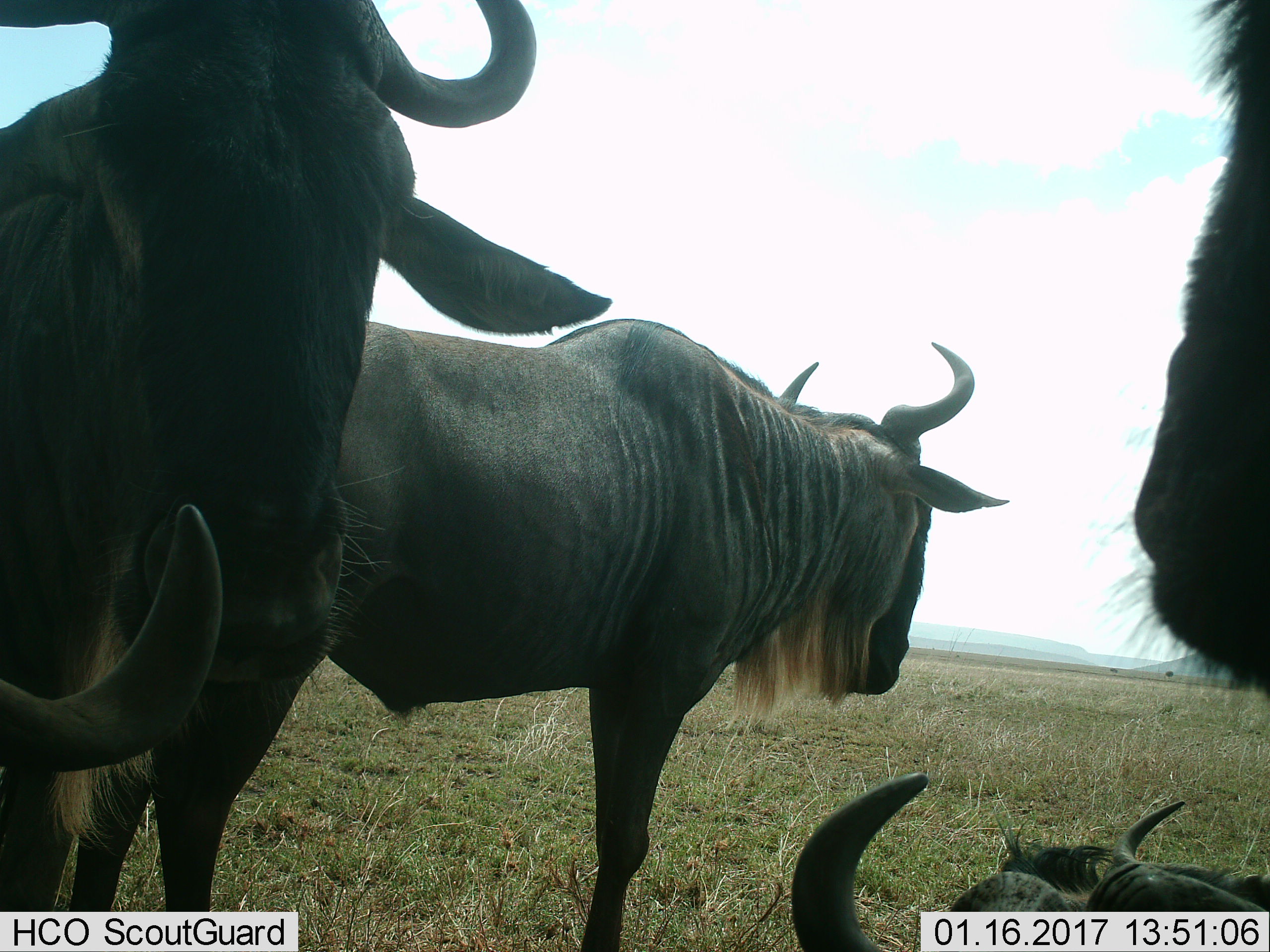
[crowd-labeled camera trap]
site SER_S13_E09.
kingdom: Animalia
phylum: Chordata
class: Mammalia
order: Artiodactyla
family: Bovidae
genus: Connochaetes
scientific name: Connochaetes taurinus taurinus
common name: blue wildebeest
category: wildebeestblue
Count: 6.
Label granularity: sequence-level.